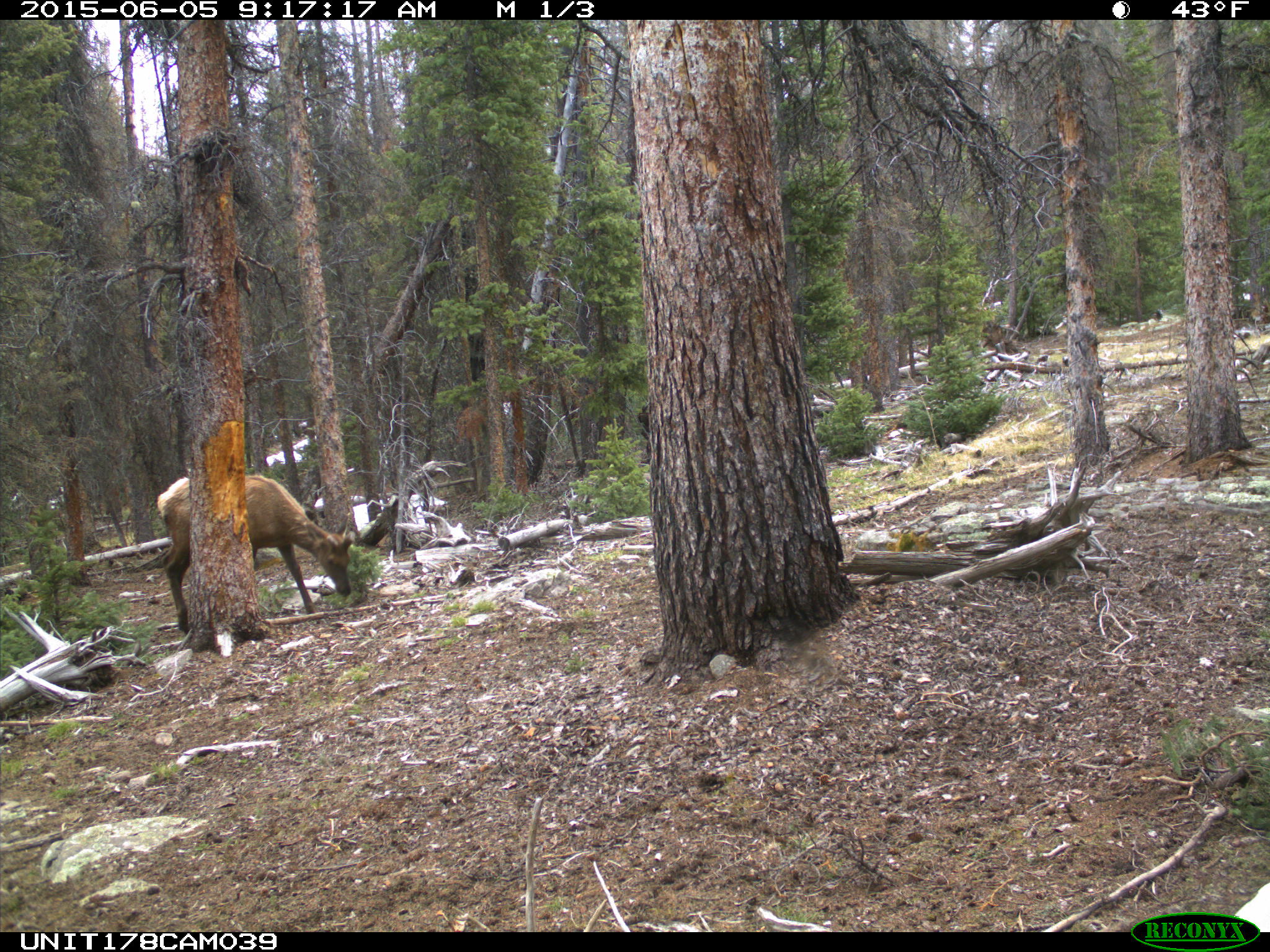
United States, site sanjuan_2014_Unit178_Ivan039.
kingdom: Animalia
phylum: Chordata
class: Mammalia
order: Artiodactyla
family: Cervidae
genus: Cervus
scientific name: Cervus elaphus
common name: red deer